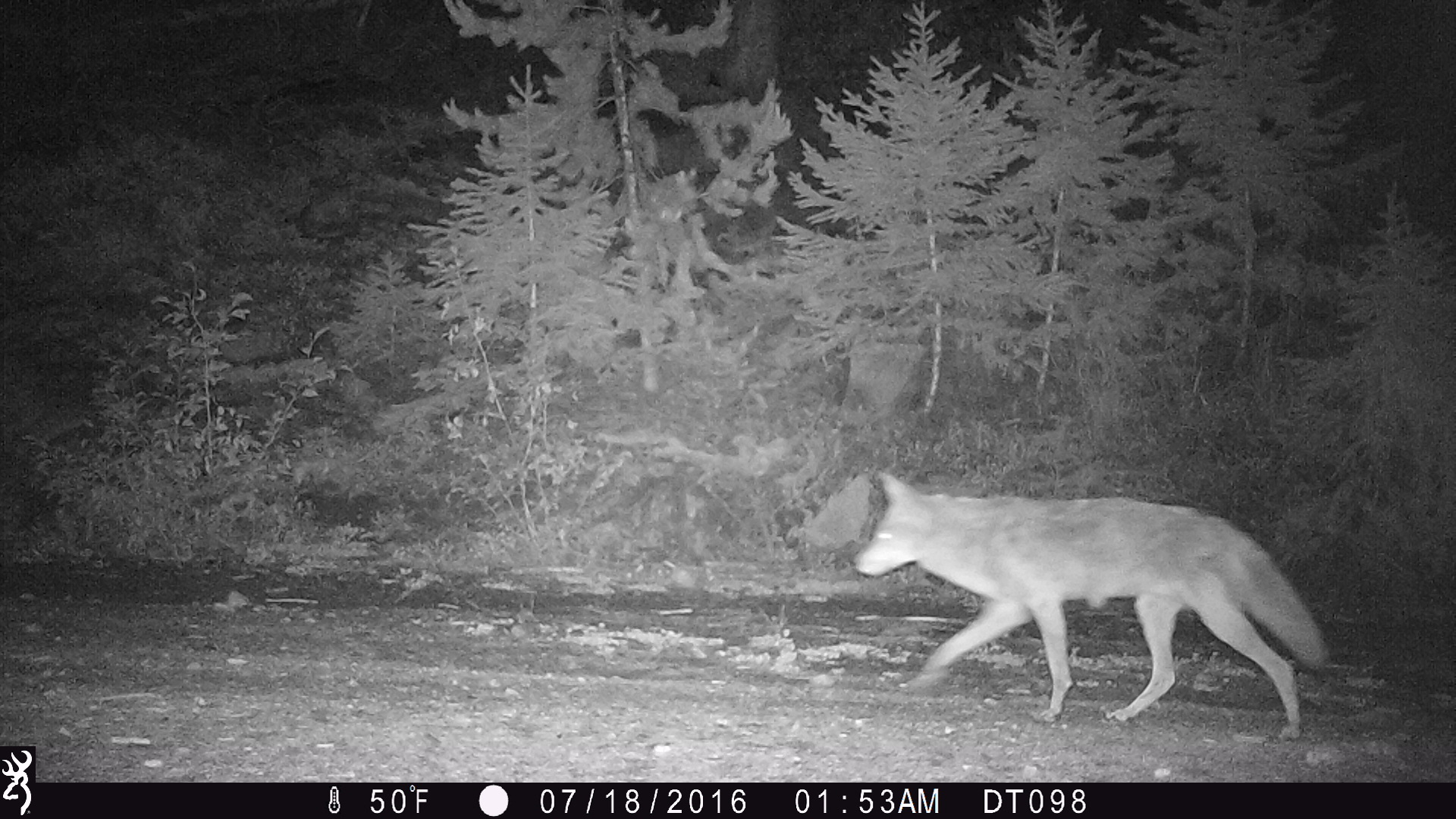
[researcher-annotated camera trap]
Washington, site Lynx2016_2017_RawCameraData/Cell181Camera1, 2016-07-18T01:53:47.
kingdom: Animalia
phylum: Chordata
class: Mammalia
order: Carnivora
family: Canidae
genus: Canis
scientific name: Canis latrans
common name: coyote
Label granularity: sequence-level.